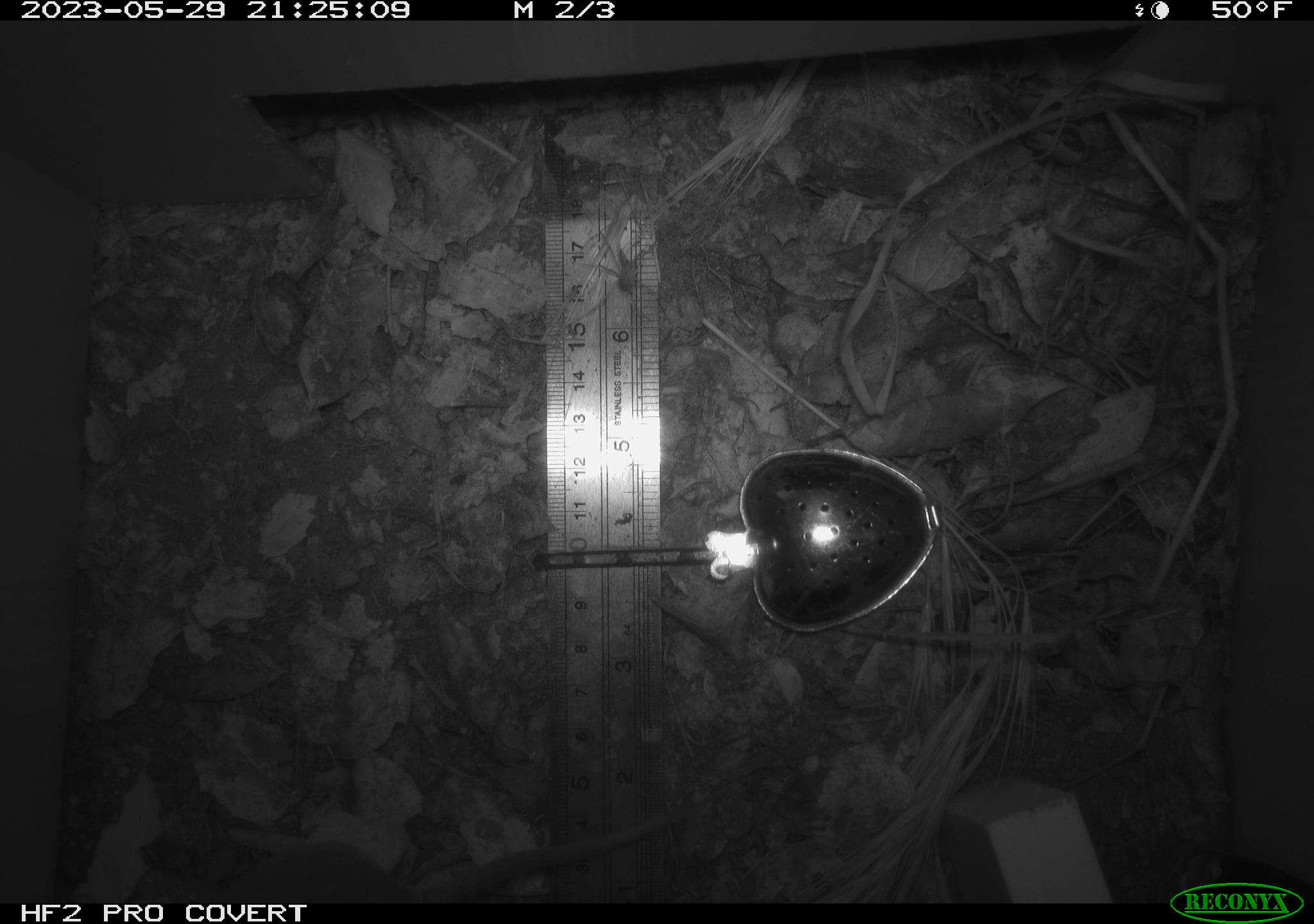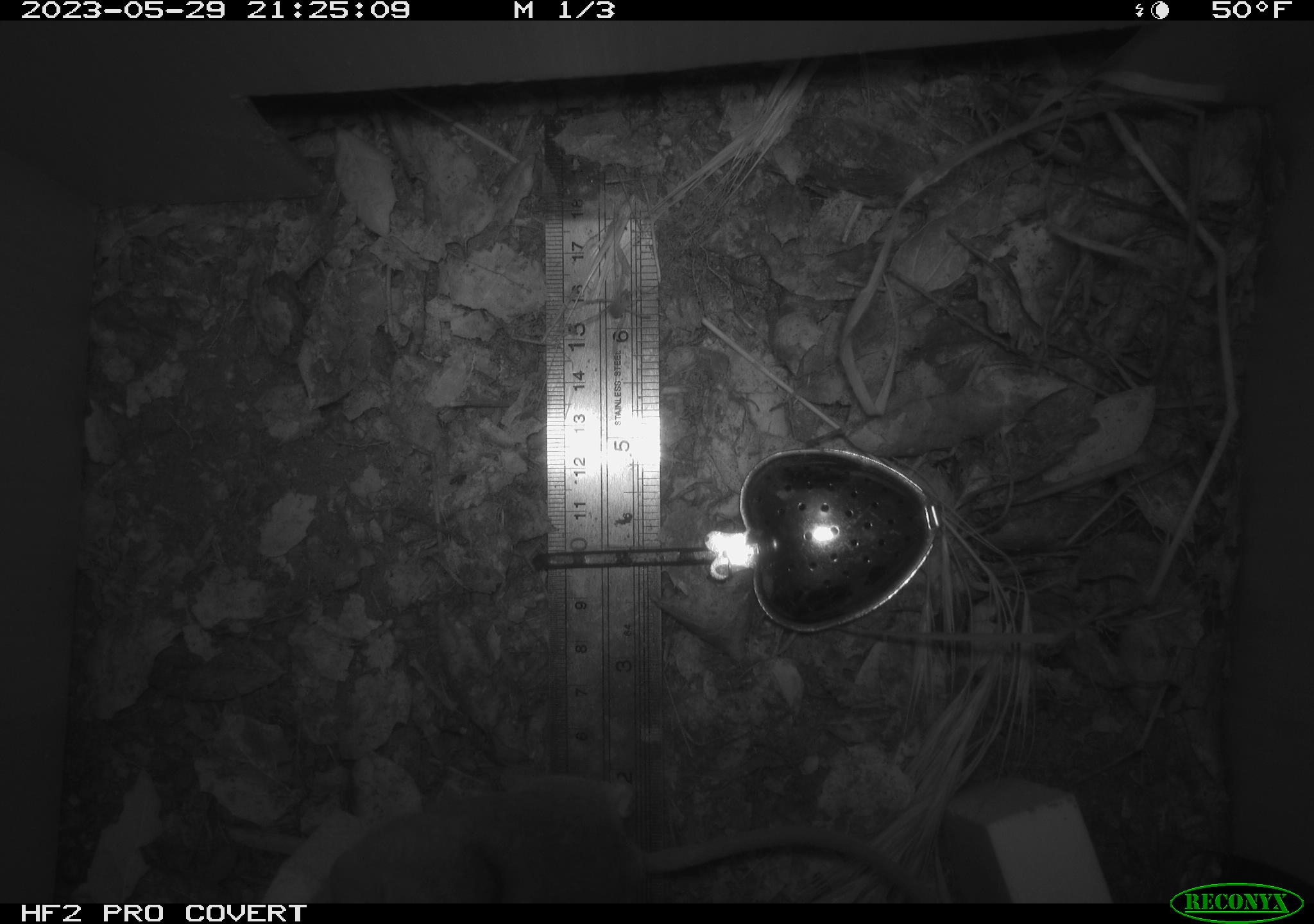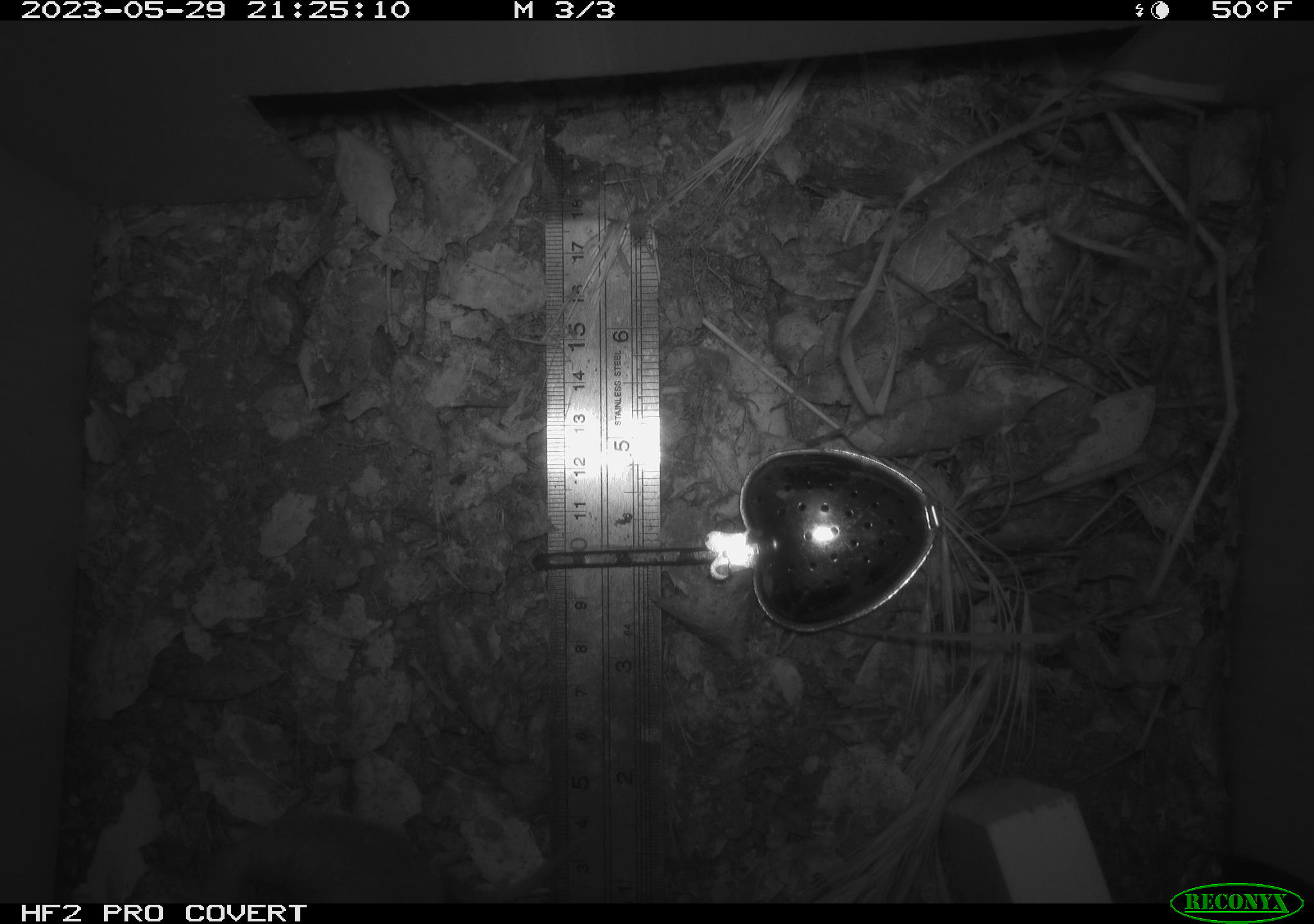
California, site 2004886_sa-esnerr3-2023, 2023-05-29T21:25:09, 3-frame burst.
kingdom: Animalia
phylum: Chordata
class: Mammalia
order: Rodentia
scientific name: Rodentia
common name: mouse species